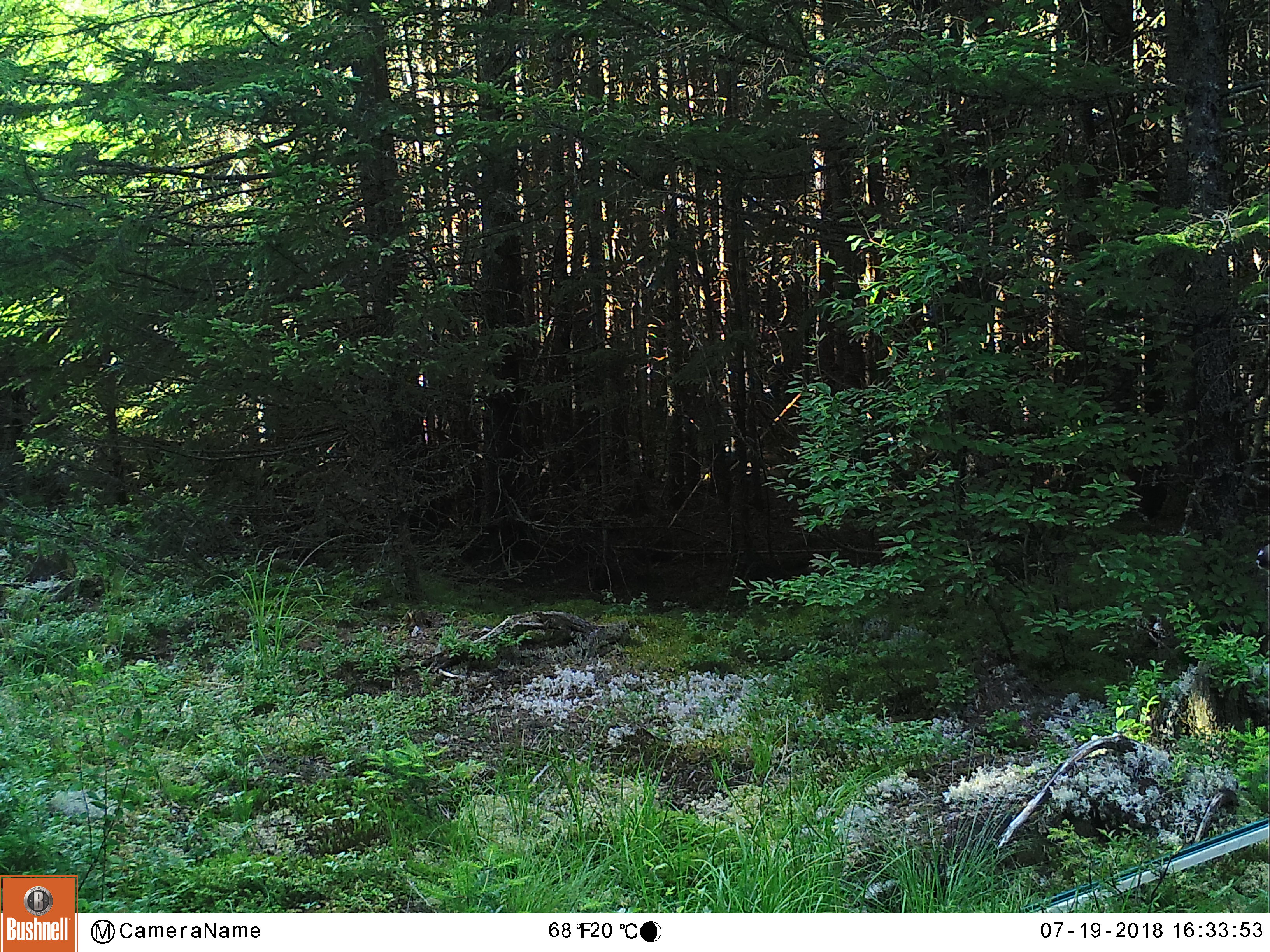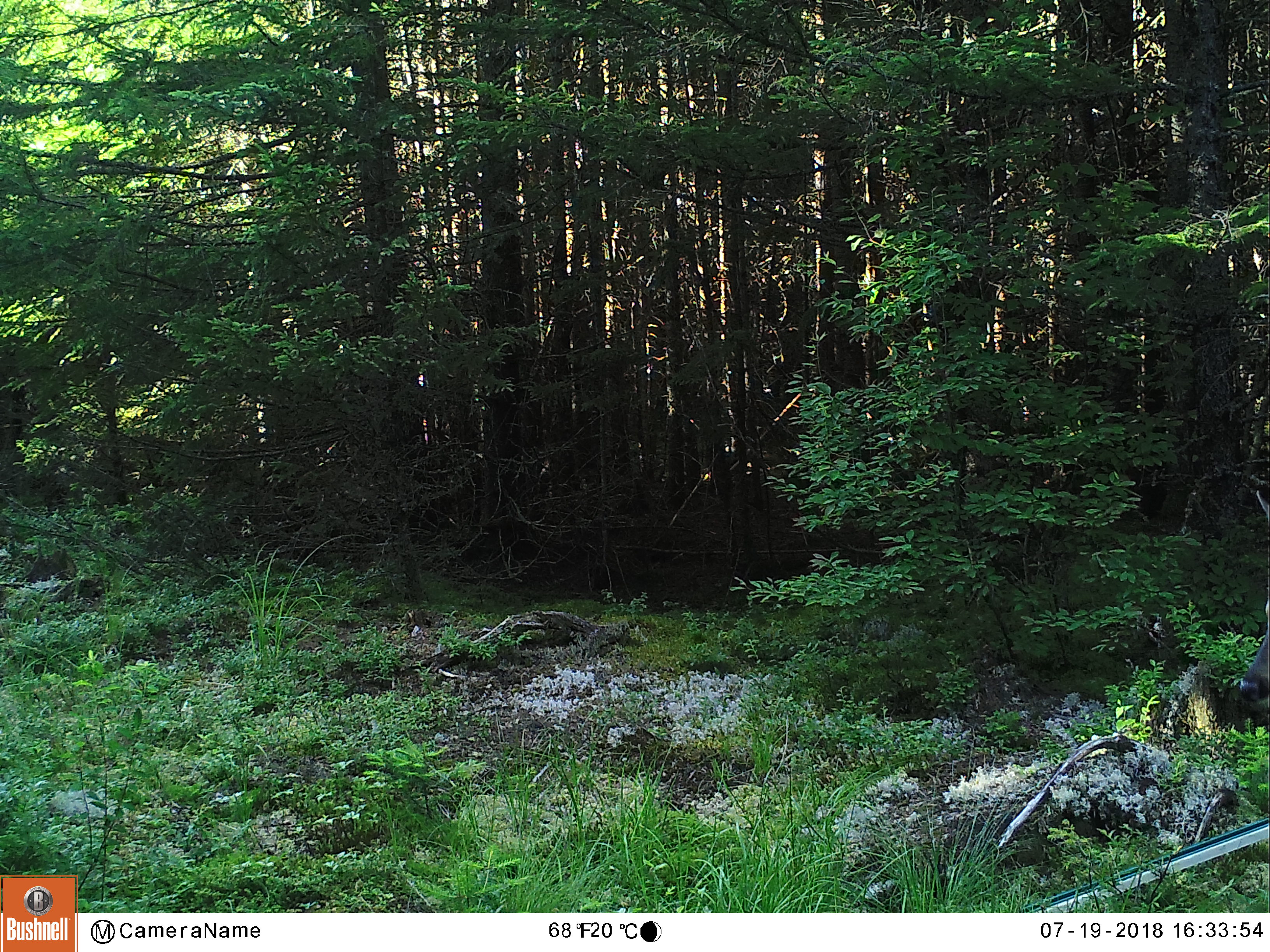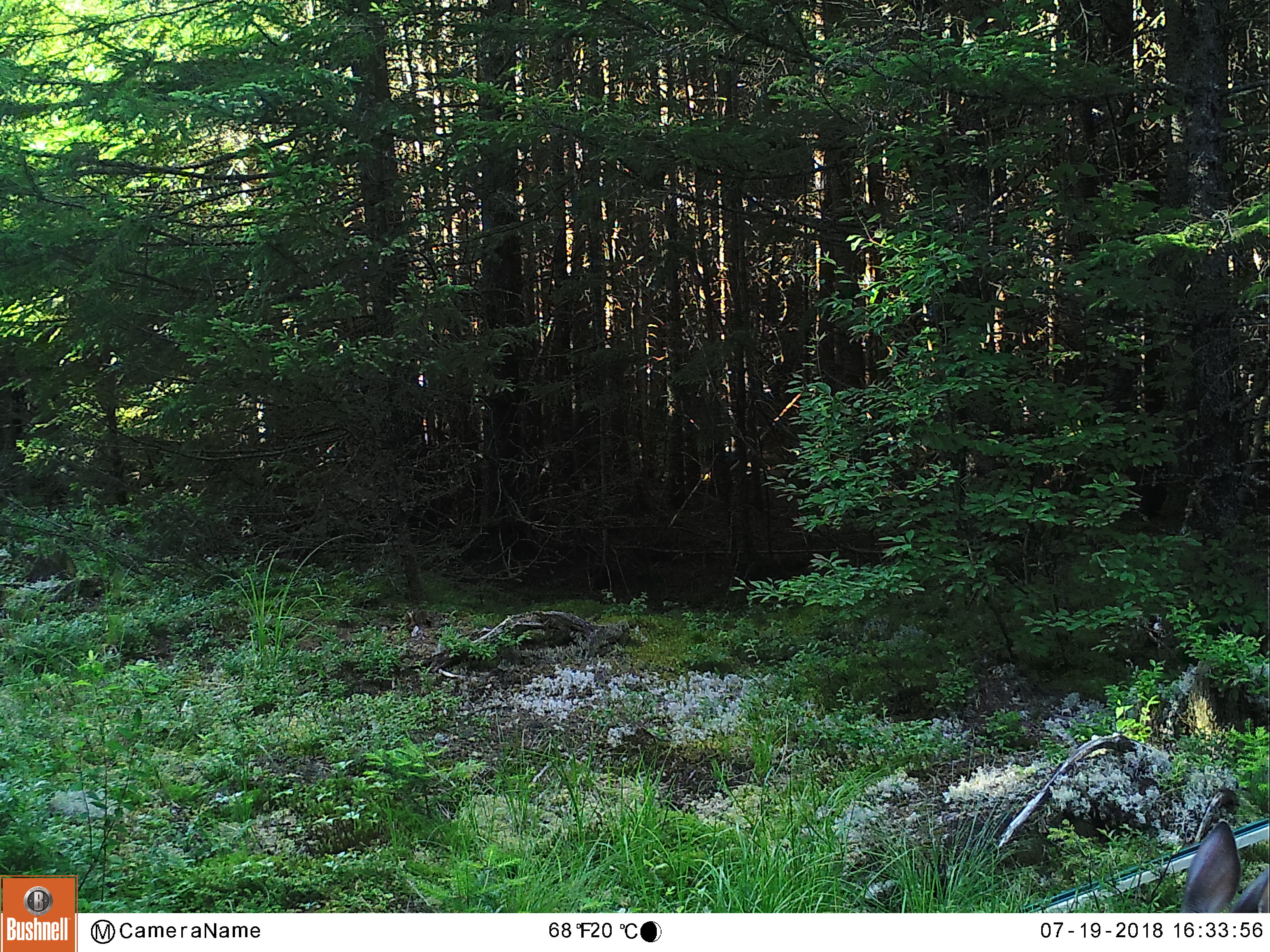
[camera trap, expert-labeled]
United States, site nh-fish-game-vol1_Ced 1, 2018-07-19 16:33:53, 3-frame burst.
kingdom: Animalia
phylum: Chordata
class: Mammalia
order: Artiodactyla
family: Cervidae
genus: Odocoileus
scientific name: Odocoileus virginianus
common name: white-tailed deer